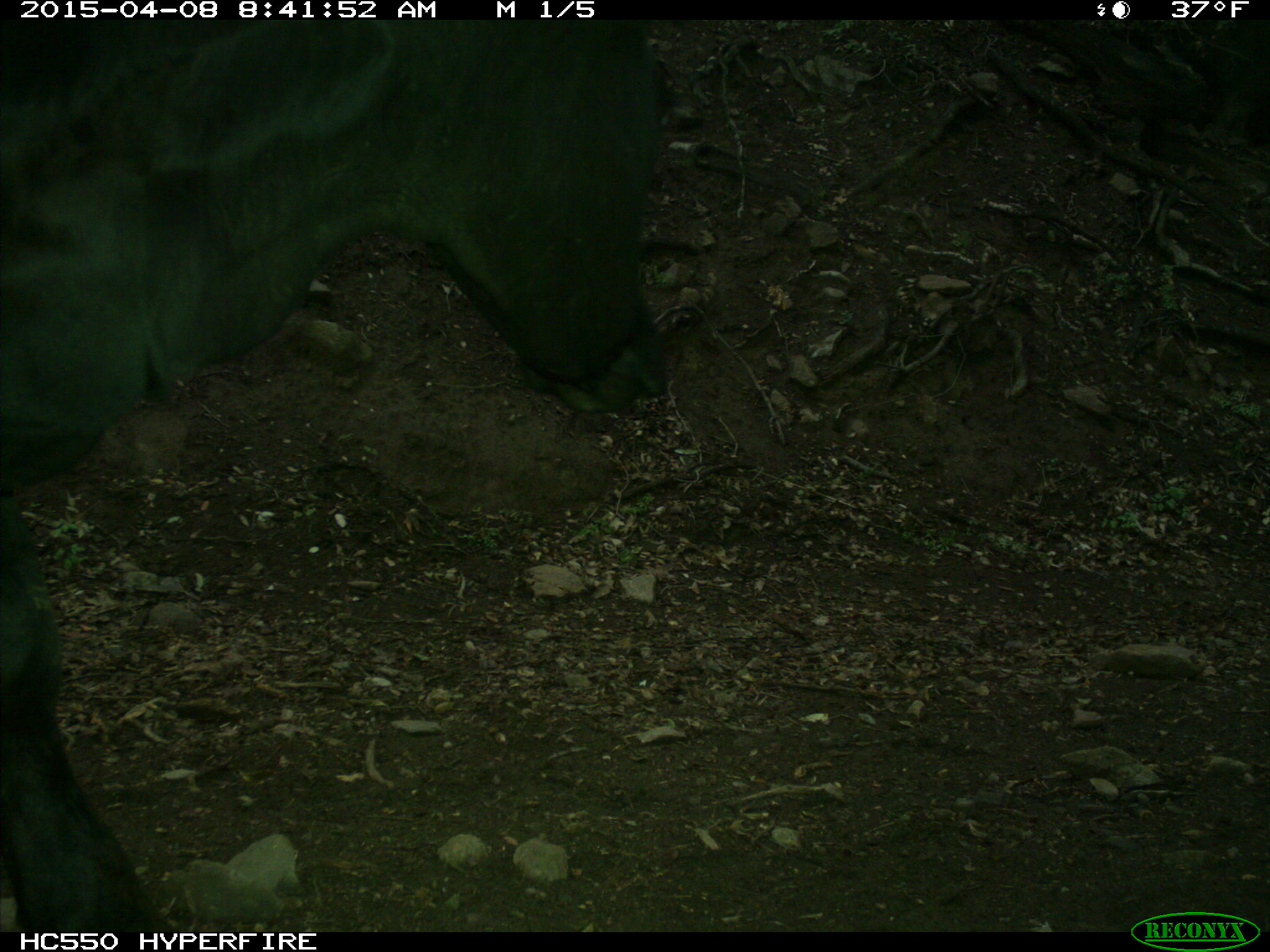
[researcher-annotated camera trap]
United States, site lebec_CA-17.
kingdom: Animalia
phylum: Chordata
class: Mammalia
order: Artiodactyla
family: Bovidae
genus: Bos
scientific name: Bos taurus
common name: domestic cow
Bos taurus (domestic cow).